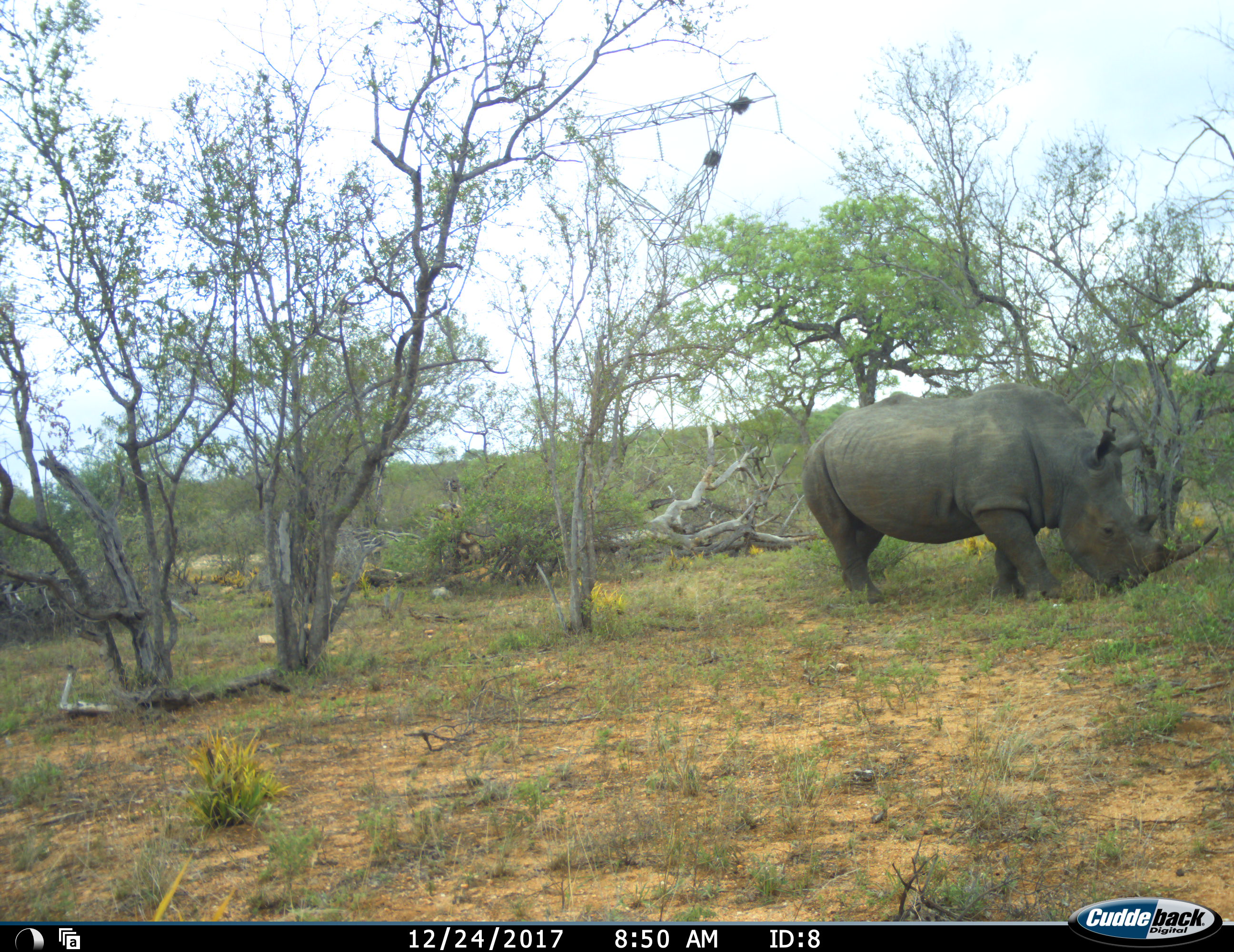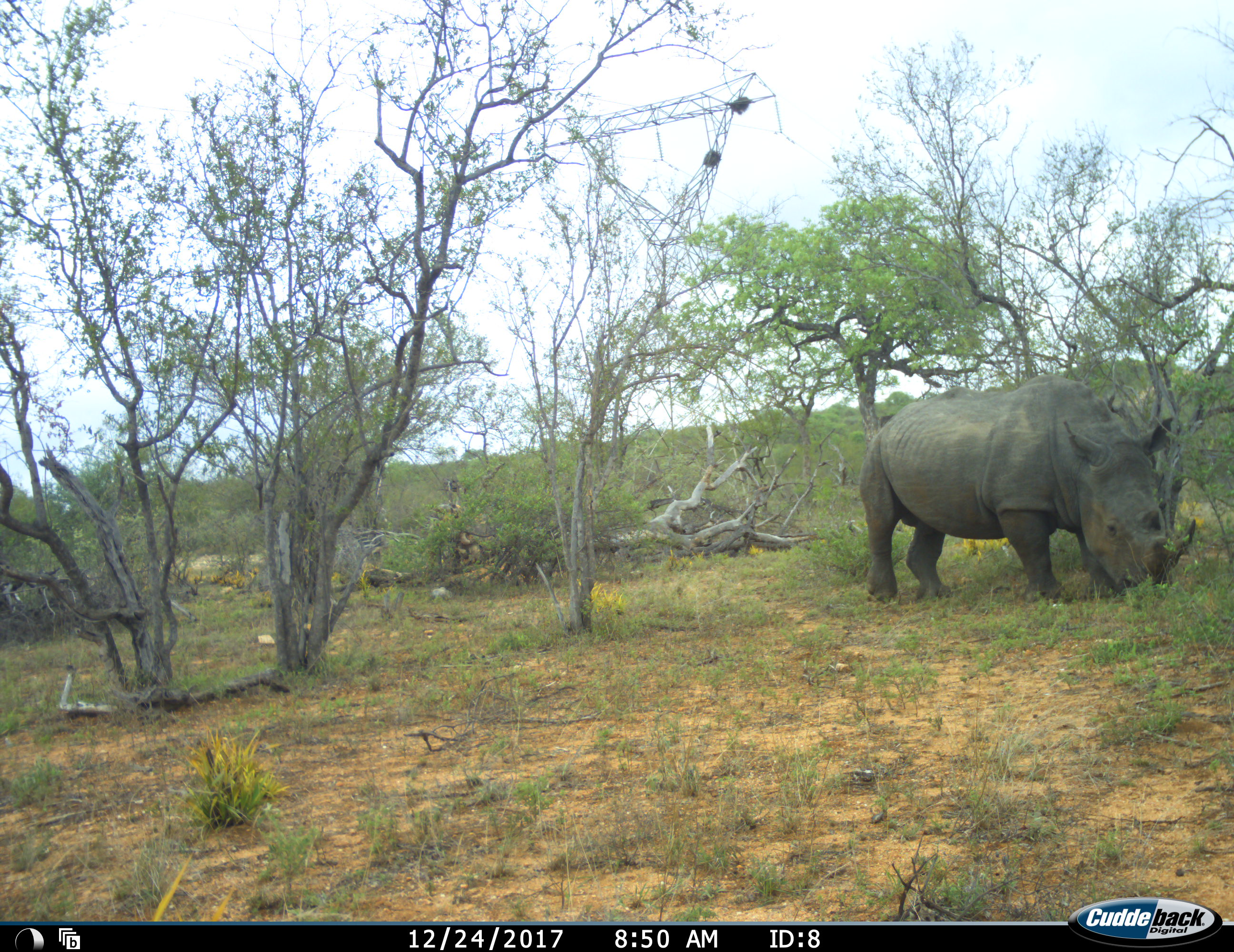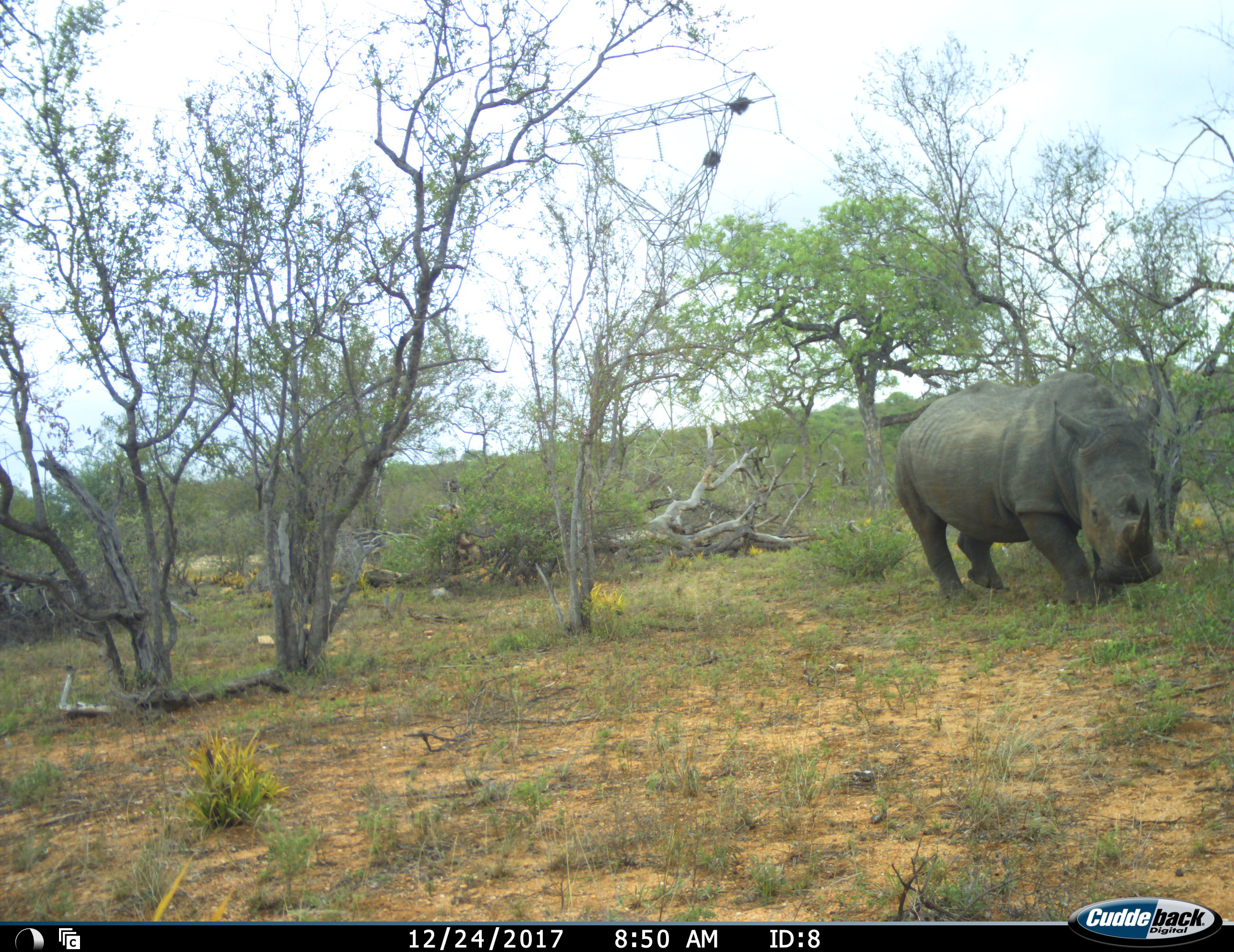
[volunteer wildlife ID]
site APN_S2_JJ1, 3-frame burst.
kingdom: Animalia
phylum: Chordata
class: Mammalia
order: Perissodactyla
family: Rhinocerotidae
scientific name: Rhinocerotidae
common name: unknown rhinoceros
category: rhinocerosunknown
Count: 1.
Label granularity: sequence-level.